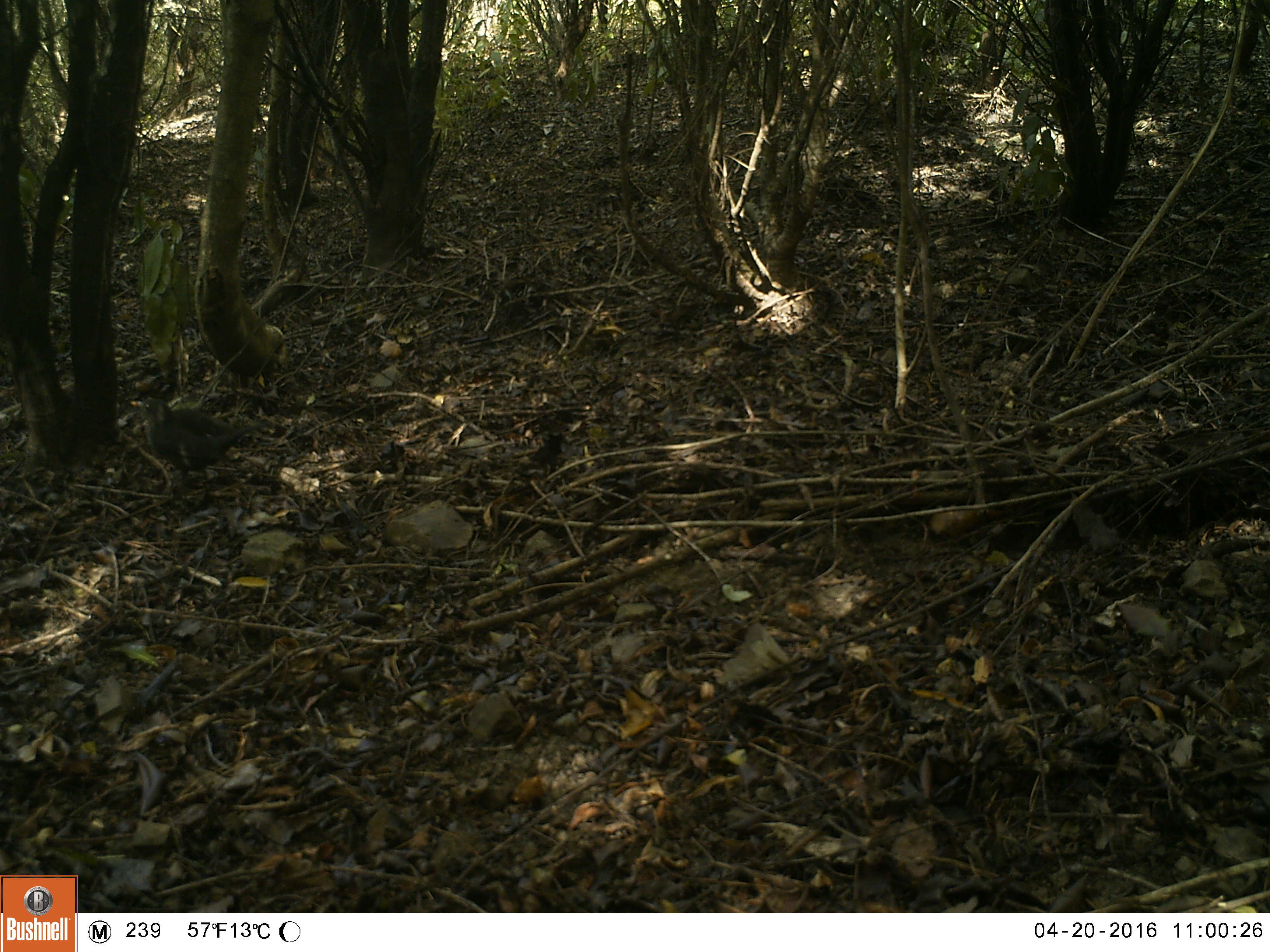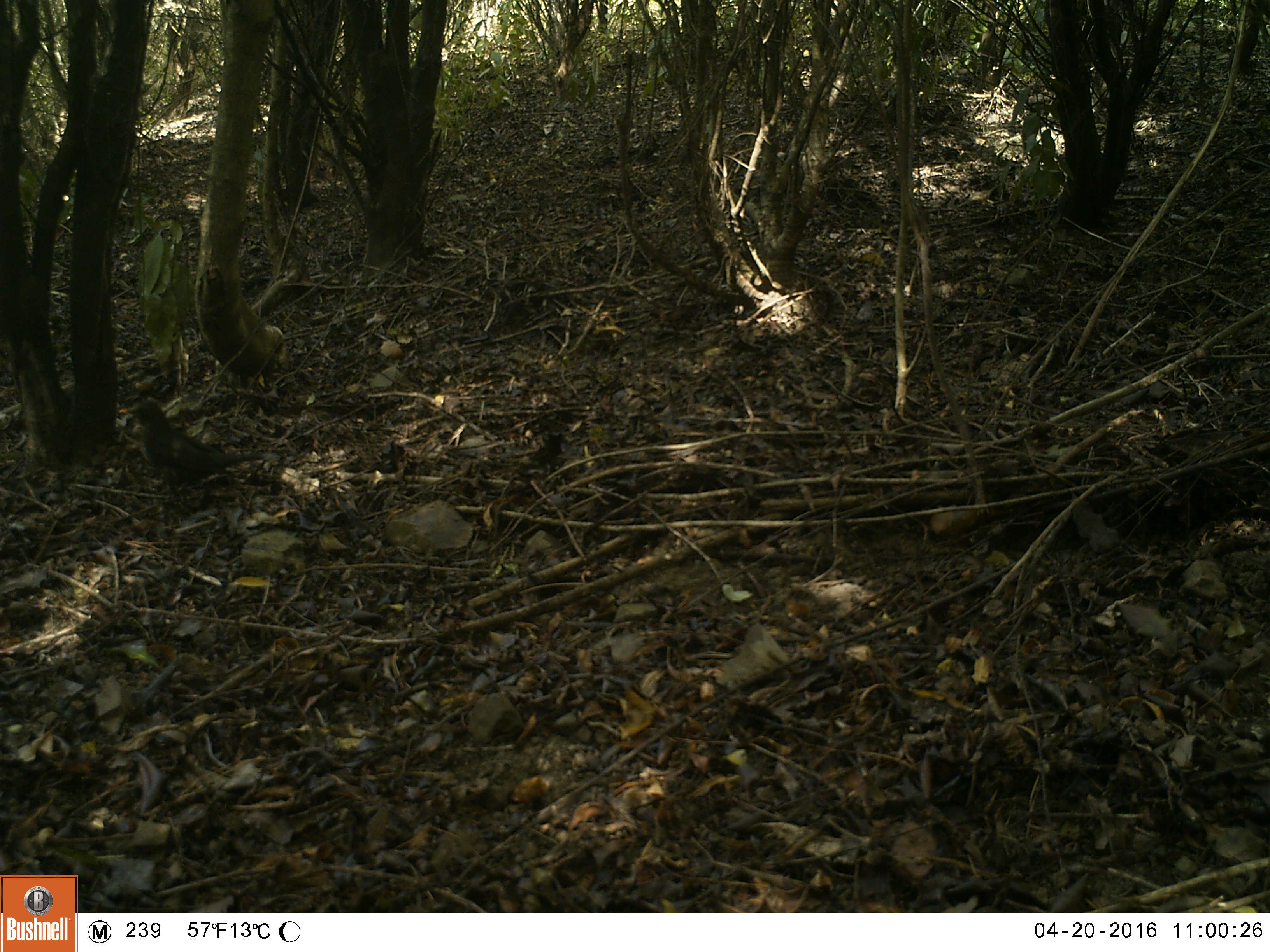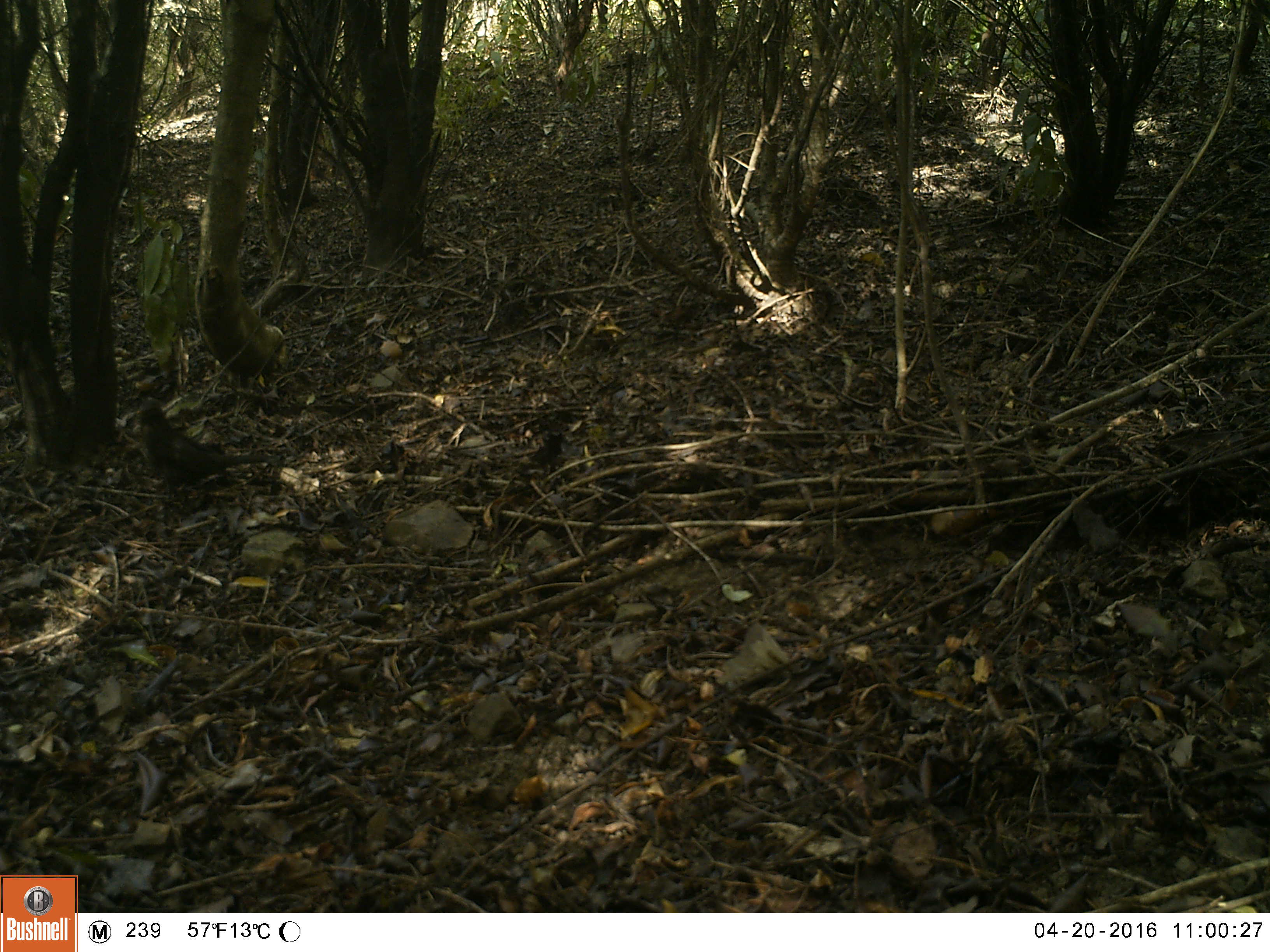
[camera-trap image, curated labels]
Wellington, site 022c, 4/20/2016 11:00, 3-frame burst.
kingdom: Animalia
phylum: Chordata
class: Aves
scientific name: Aves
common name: bird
Bird (Aves).